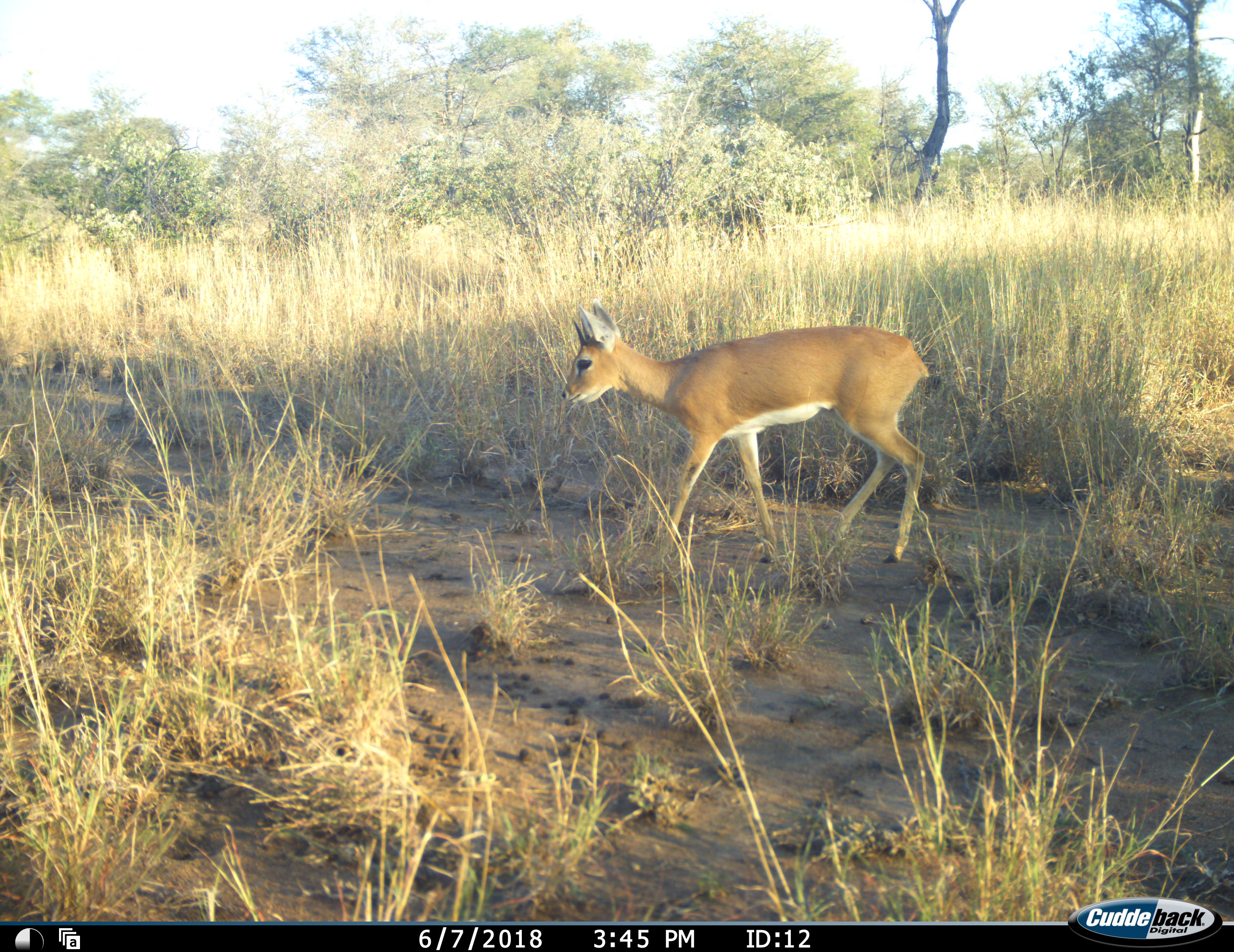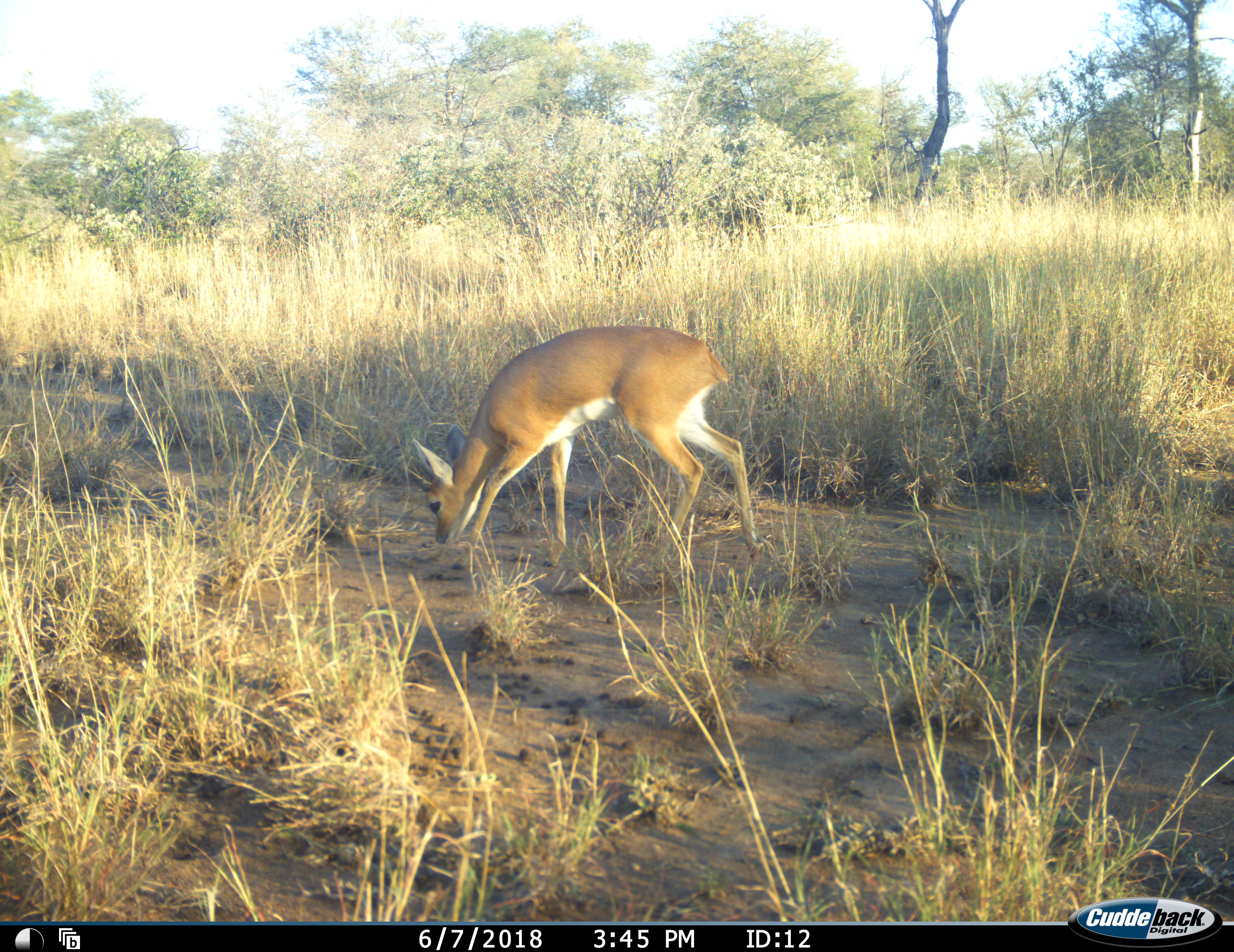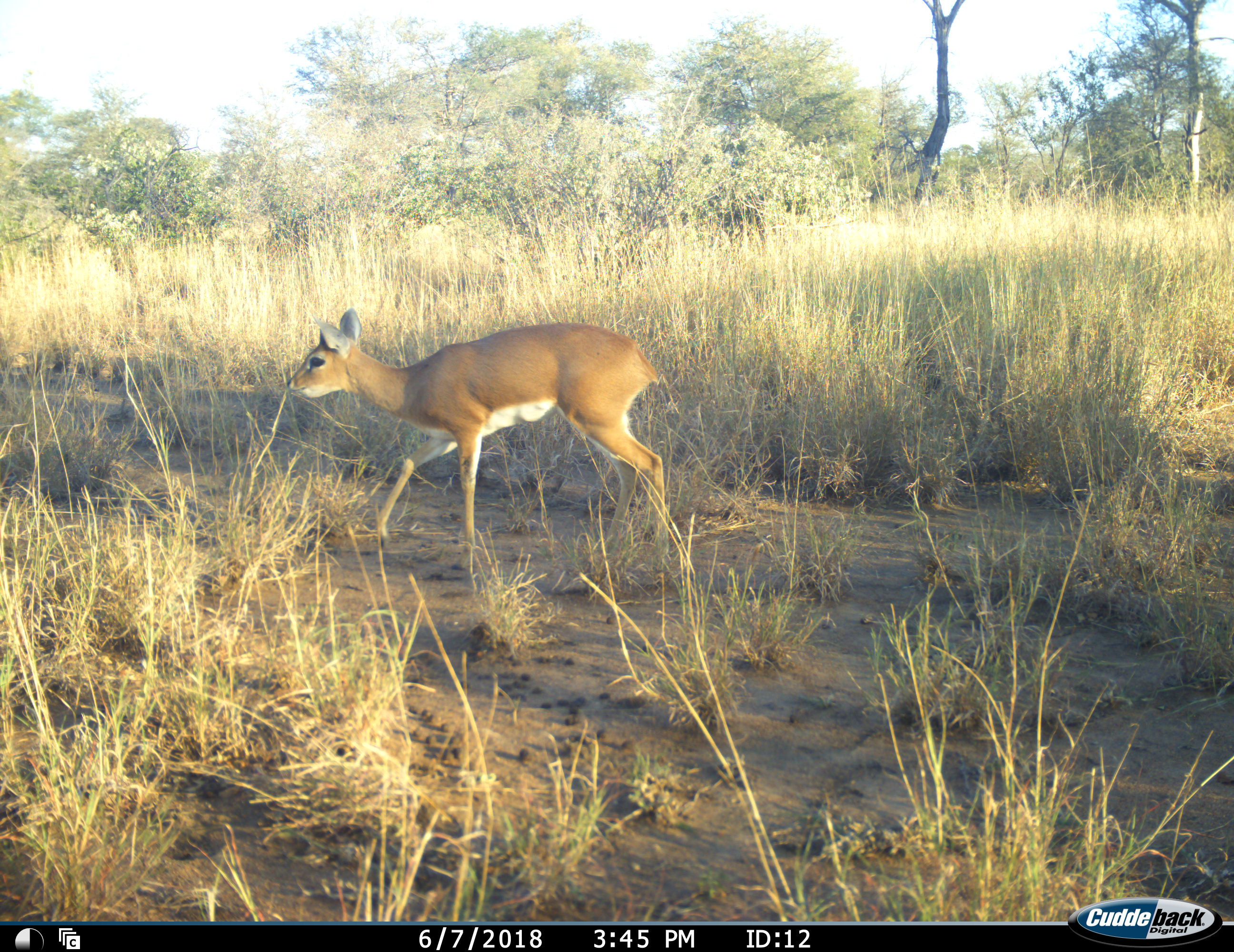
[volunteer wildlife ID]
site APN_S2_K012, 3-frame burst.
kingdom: Animalia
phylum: Chordata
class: Mammalia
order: Artiodactyla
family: Bovidae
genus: Raphicerus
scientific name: Raphicerus campestris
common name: steenbok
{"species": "steenbok (Raphicerus campestris)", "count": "1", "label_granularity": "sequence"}